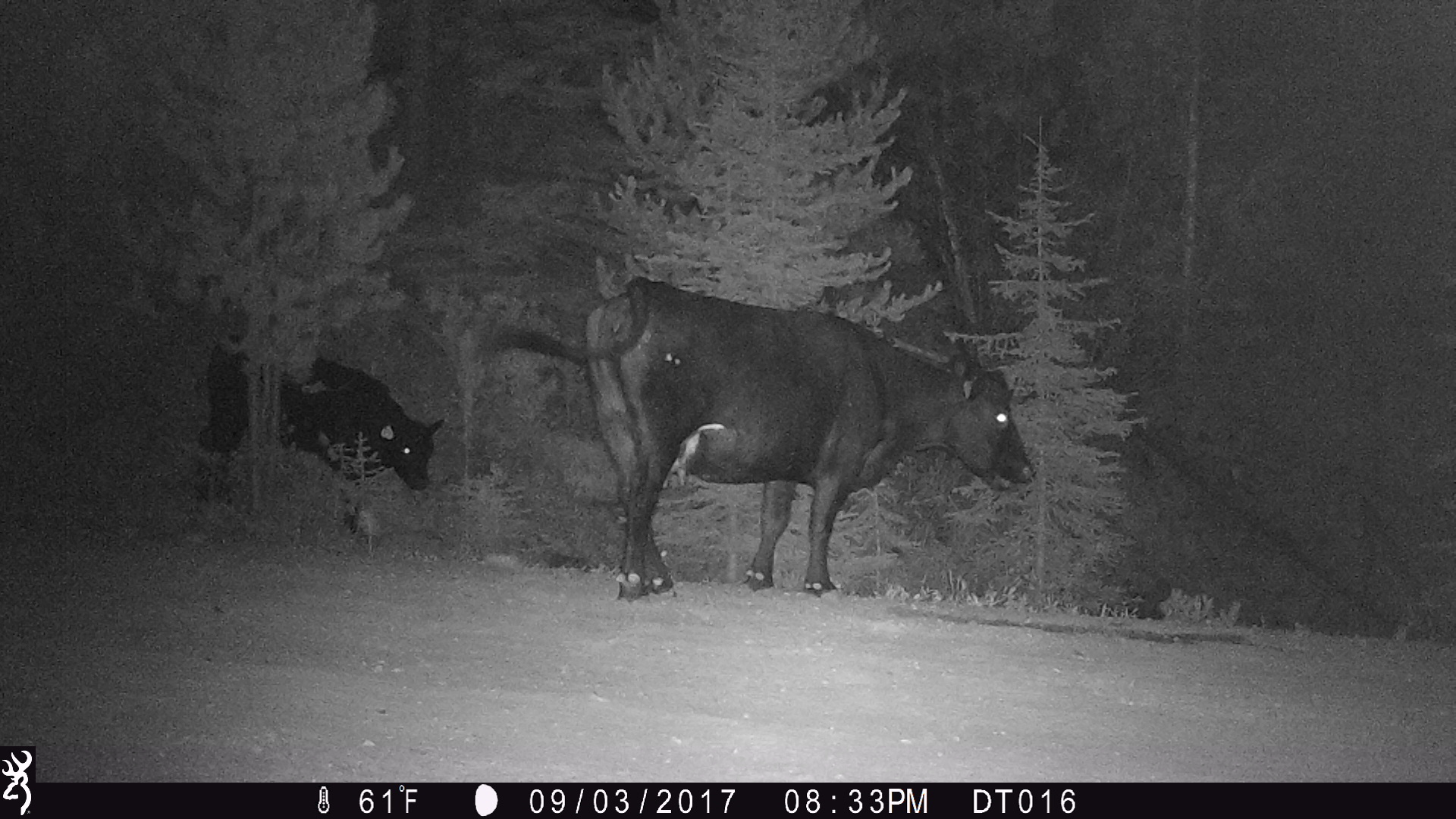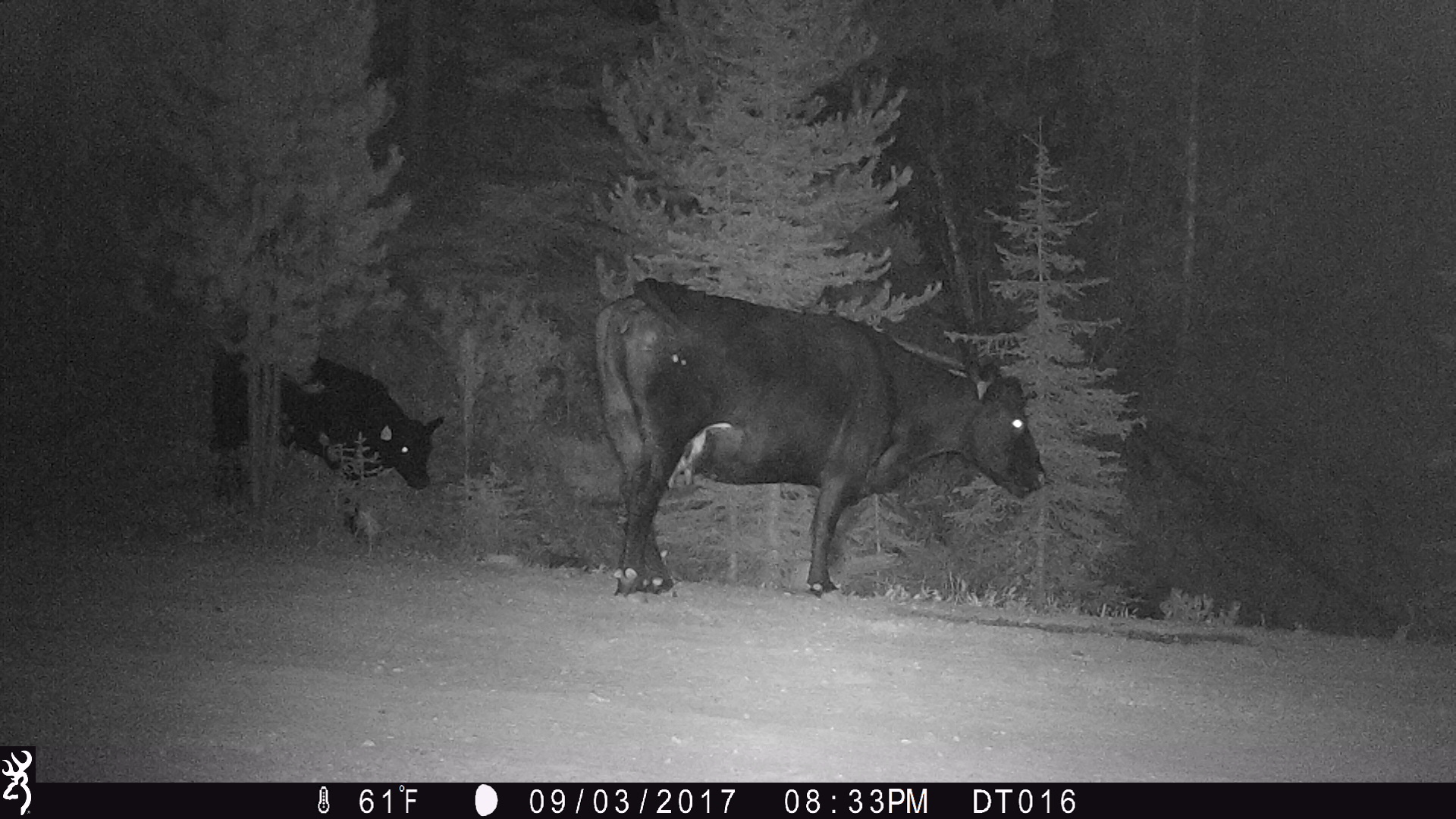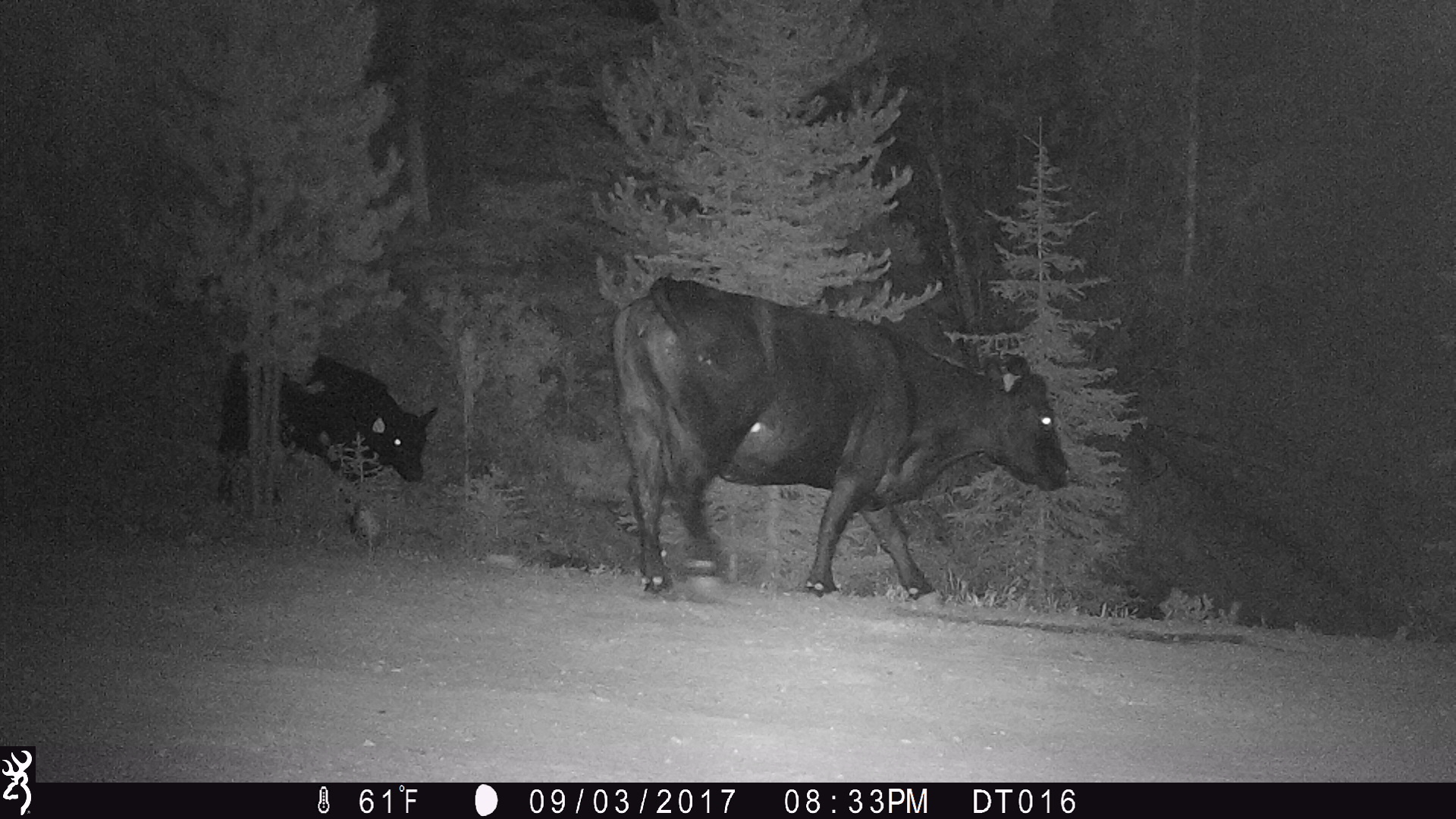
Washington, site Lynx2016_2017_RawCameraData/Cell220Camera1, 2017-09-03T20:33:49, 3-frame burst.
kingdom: Animalia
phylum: Chordata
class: Mammalia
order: Artiodactyla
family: Bovidae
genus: Bos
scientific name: Bos taurus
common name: domestic cattle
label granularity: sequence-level